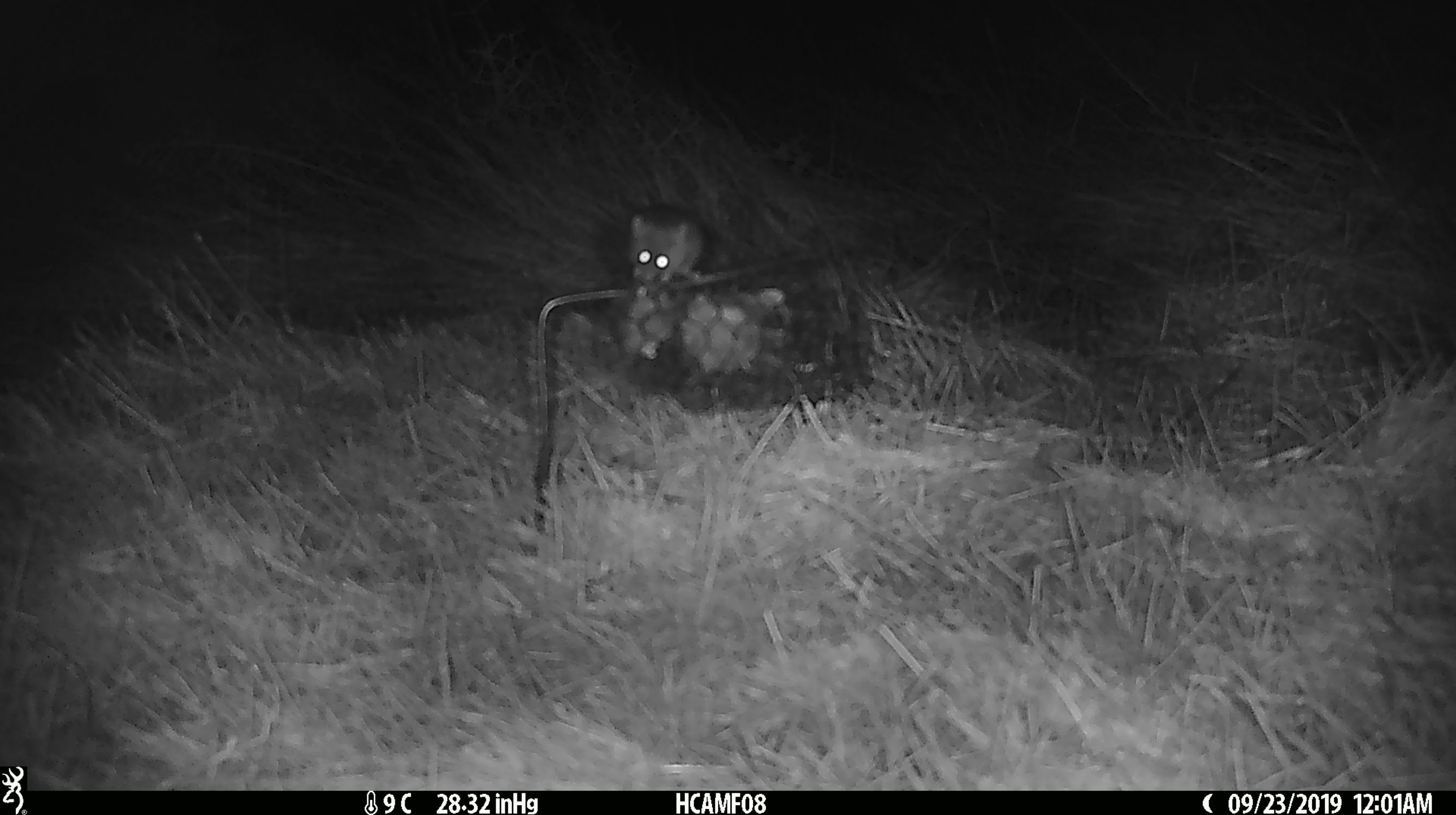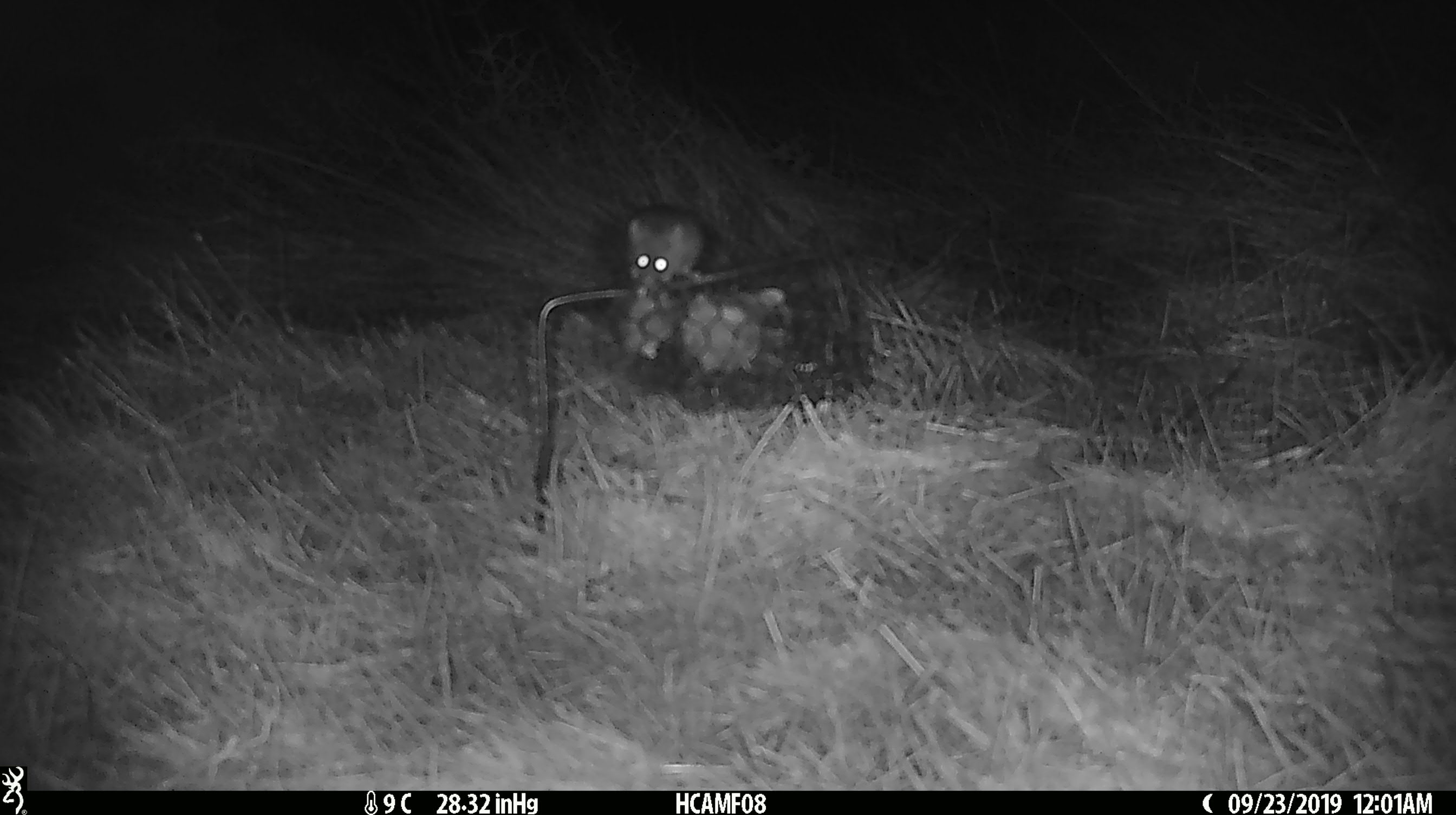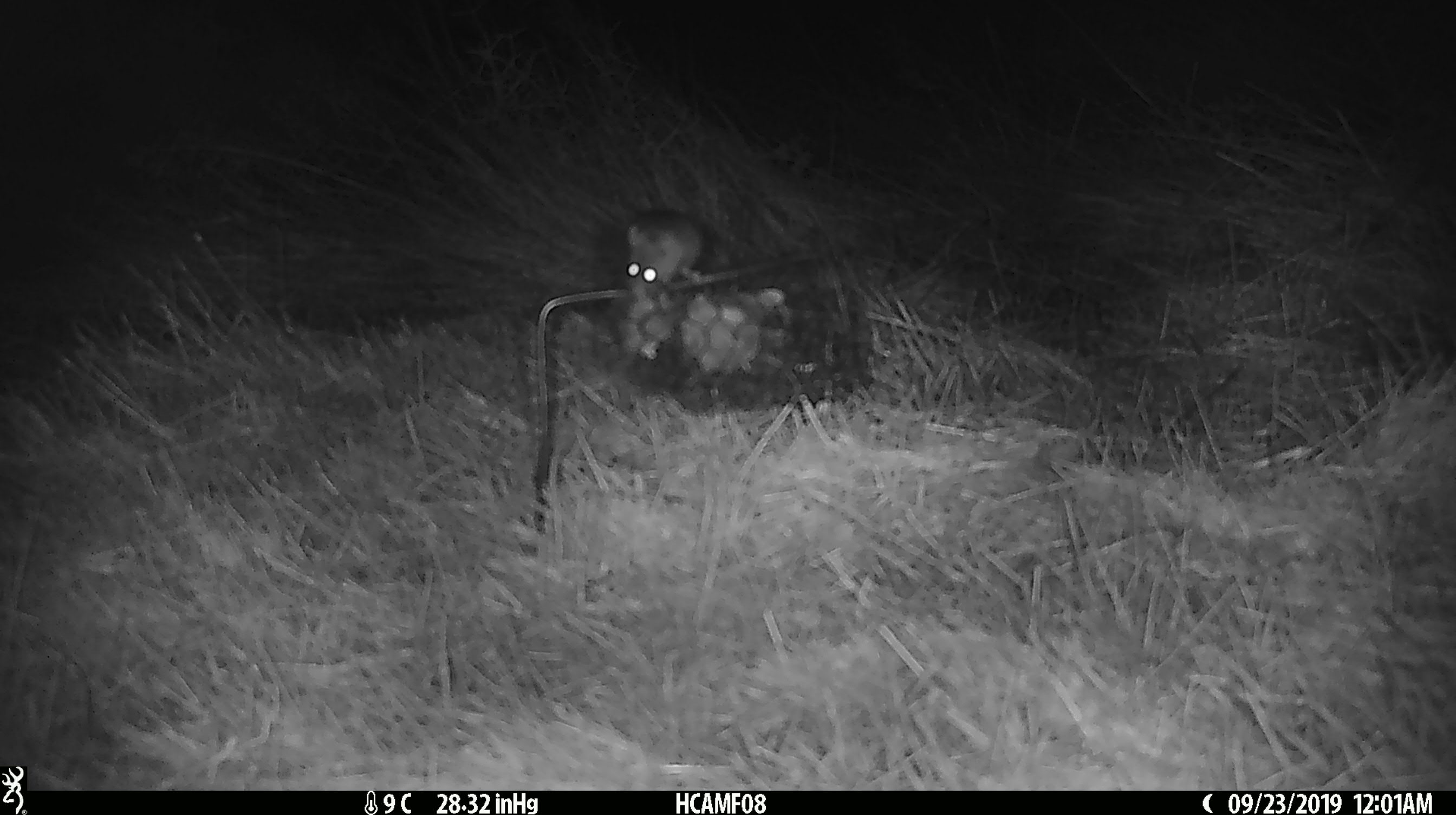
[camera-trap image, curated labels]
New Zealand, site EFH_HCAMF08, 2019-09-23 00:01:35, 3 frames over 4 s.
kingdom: Animalia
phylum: Chordata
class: Mammalia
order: Rodentia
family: Muridae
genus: Mus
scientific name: Mus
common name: mouse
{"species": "mouse (Mus)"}